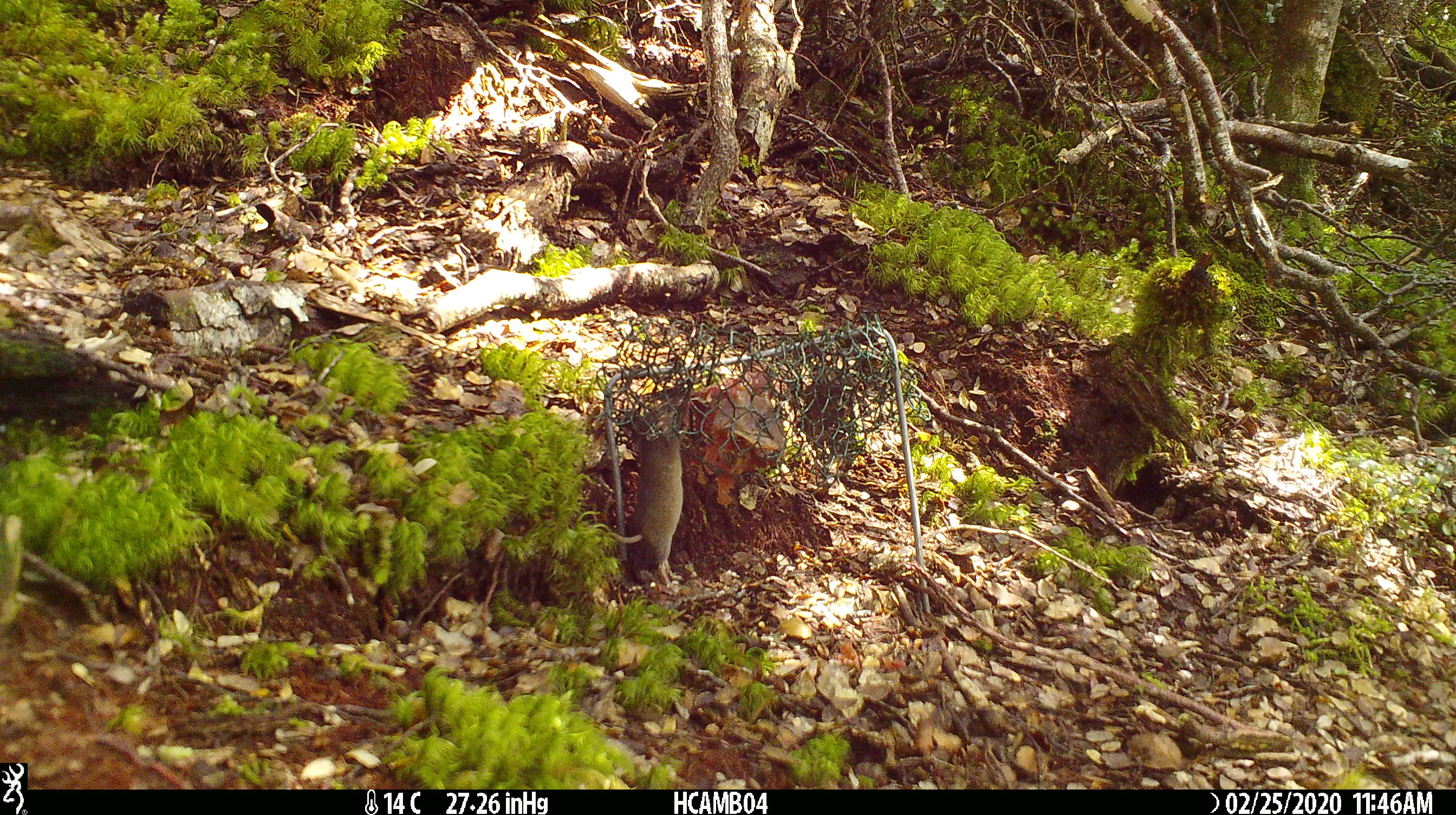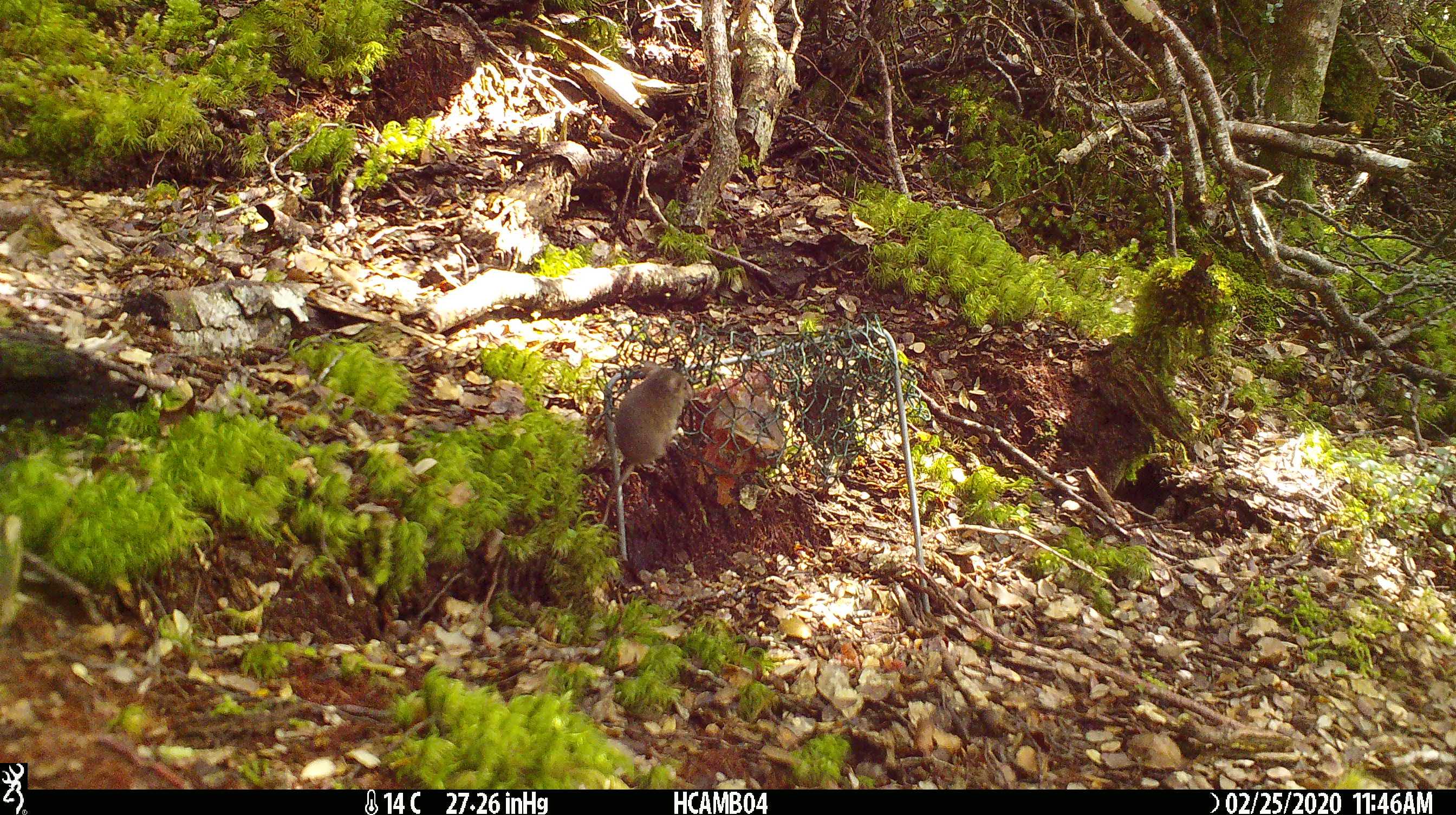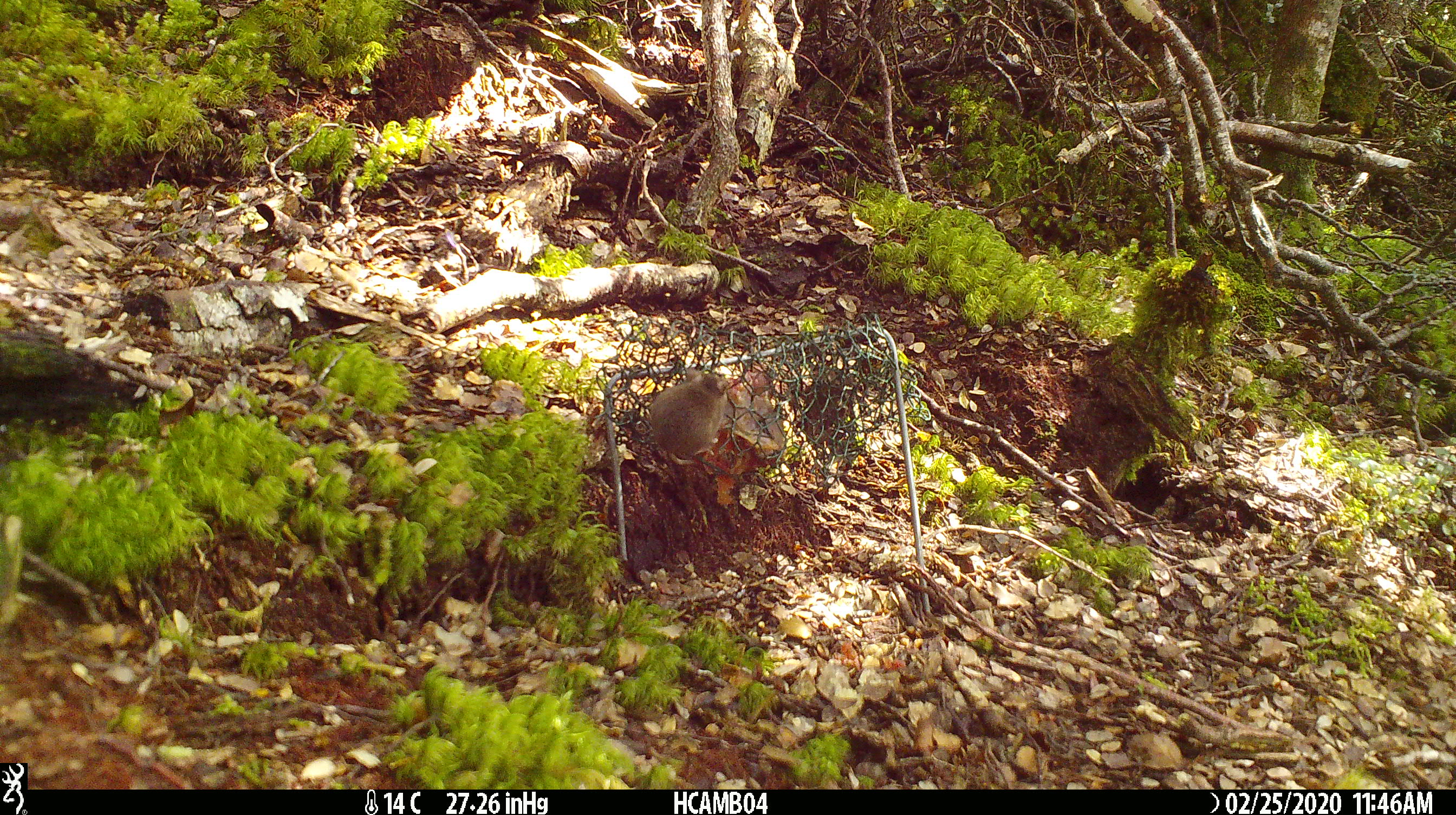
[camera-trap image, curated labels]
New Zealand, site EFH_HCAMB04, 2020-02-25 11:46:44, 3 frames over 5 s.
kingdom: Animalia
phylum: Chordata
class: Mammalia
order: Rodentia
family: Muridae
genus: Mus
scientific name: Mus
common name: mouse